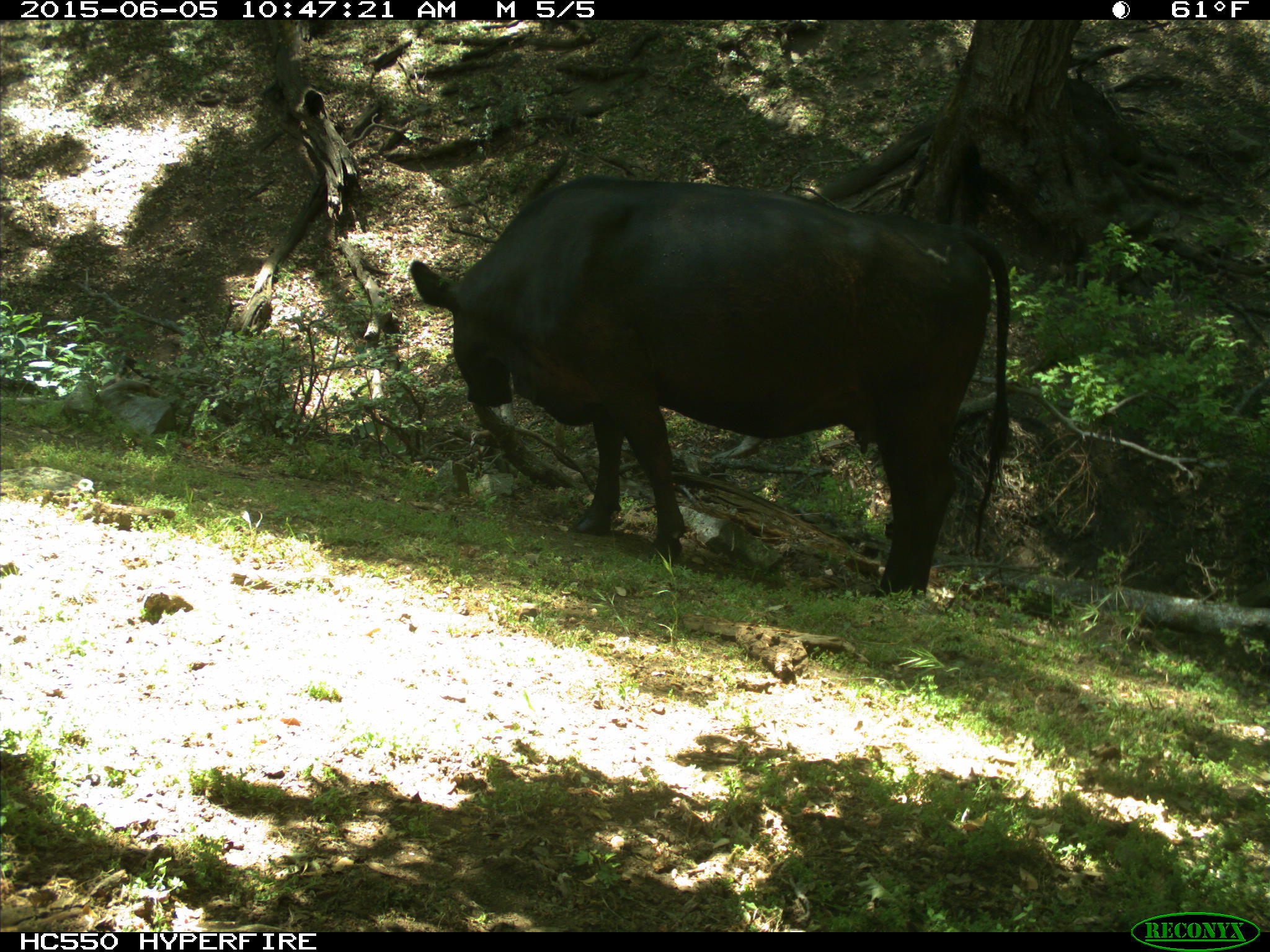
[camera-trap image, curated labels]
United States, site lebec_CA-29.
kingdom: Animalia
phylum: Chordata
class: Mammalia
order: Artiodactyla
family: Bovidae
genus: Bos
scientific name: Bos taurus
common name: domestic cow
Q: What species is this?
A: Bos taurus (domestic cow).